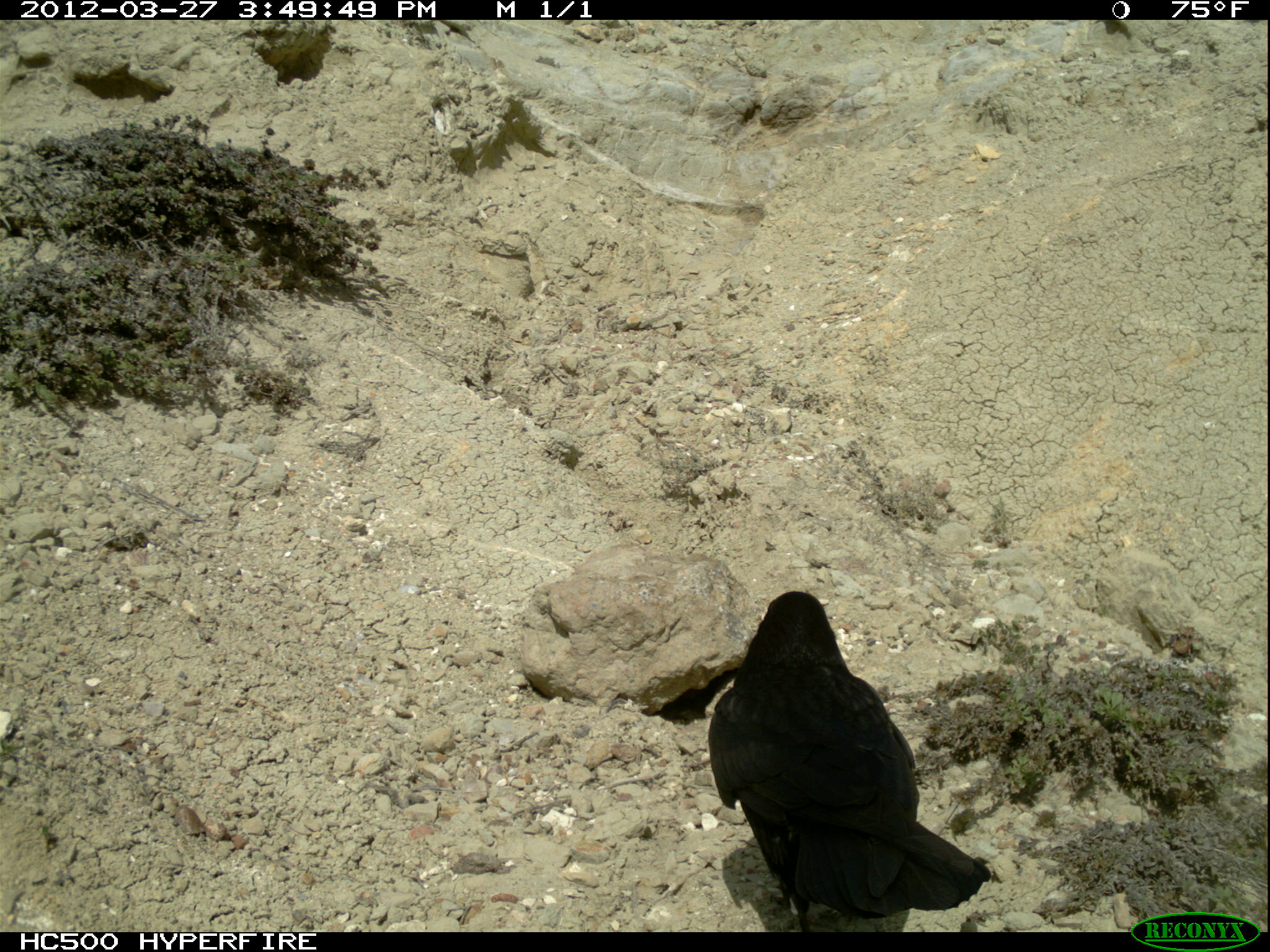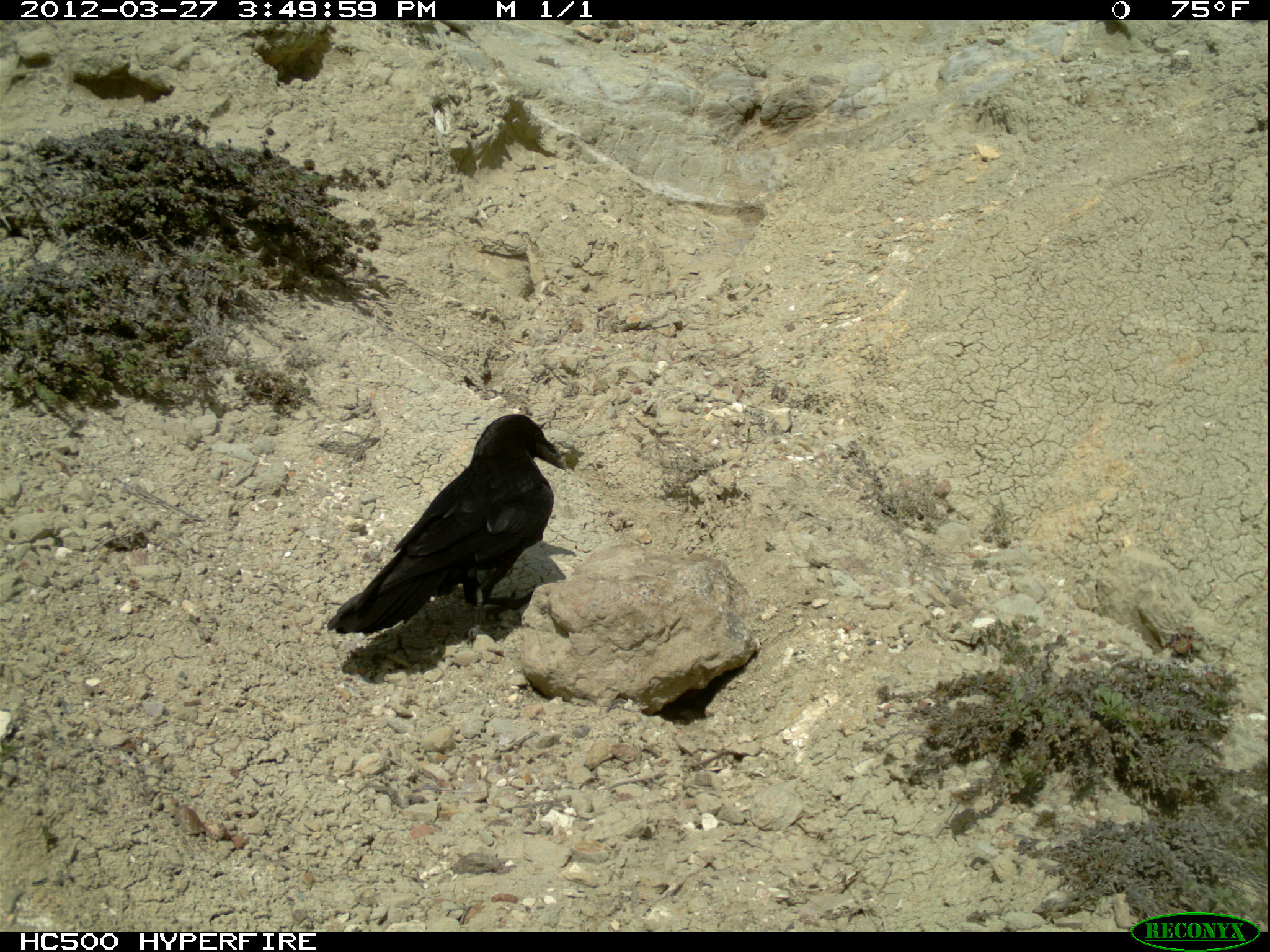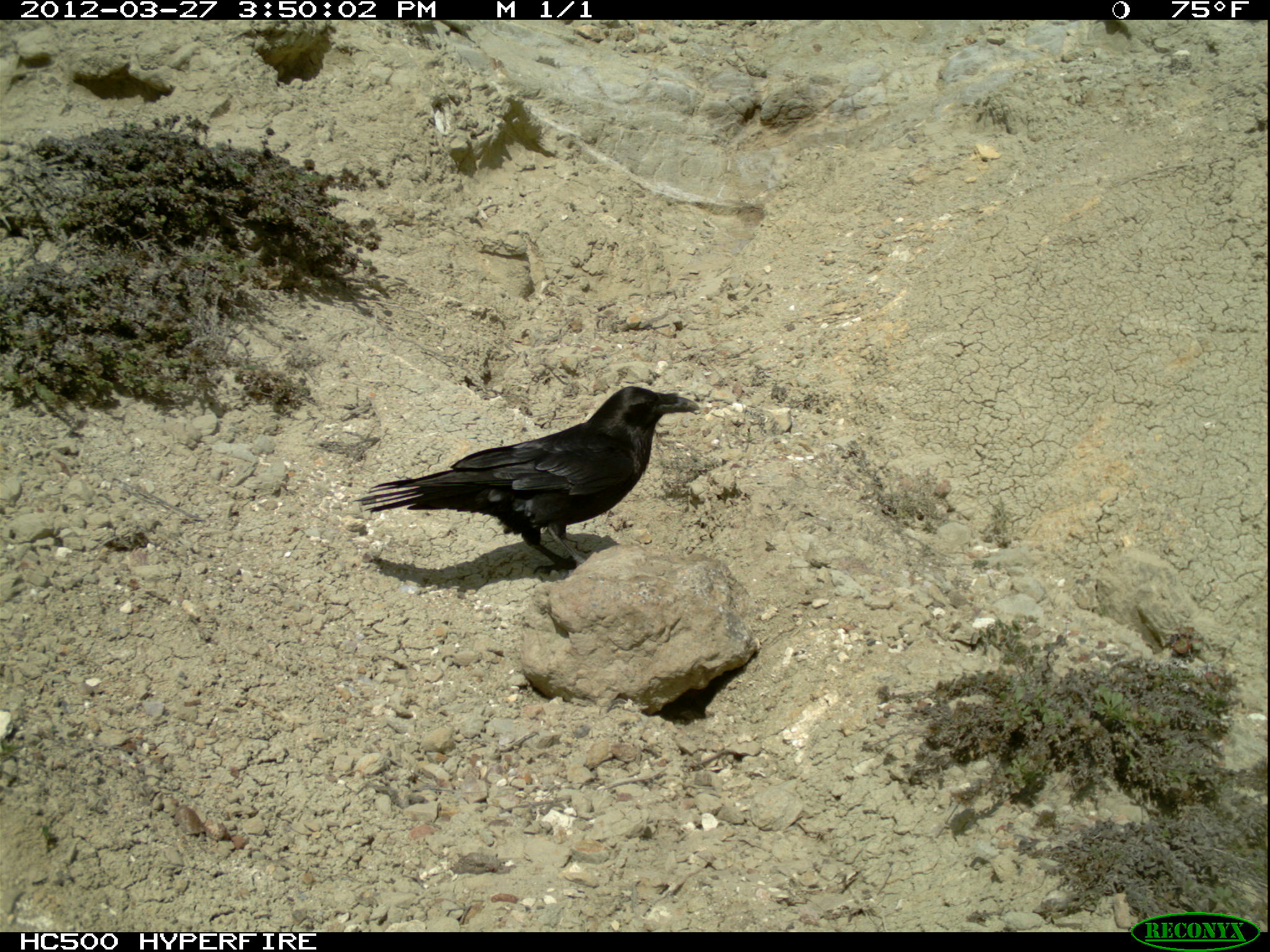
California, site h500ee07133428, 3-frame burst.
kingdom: Animalia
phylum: Chordata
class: Aves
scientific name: Aves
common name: bird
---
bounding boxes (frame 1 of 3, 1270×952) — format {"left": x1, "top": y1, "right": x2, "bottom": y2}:
bird: {"left": 707, "top": 591, "right": 990, "bottom": 930}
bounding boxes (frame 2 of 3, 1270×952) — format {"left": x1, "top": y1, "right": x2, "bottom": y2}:
bird: {"left": 327, "top": 413, "right": 566, "bottom": 646}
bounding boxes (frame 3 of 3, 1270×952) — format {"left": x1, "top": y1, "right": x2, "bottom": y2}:
bird: {"left": 349, "top": 385, "right": 700, "bottom": 575}